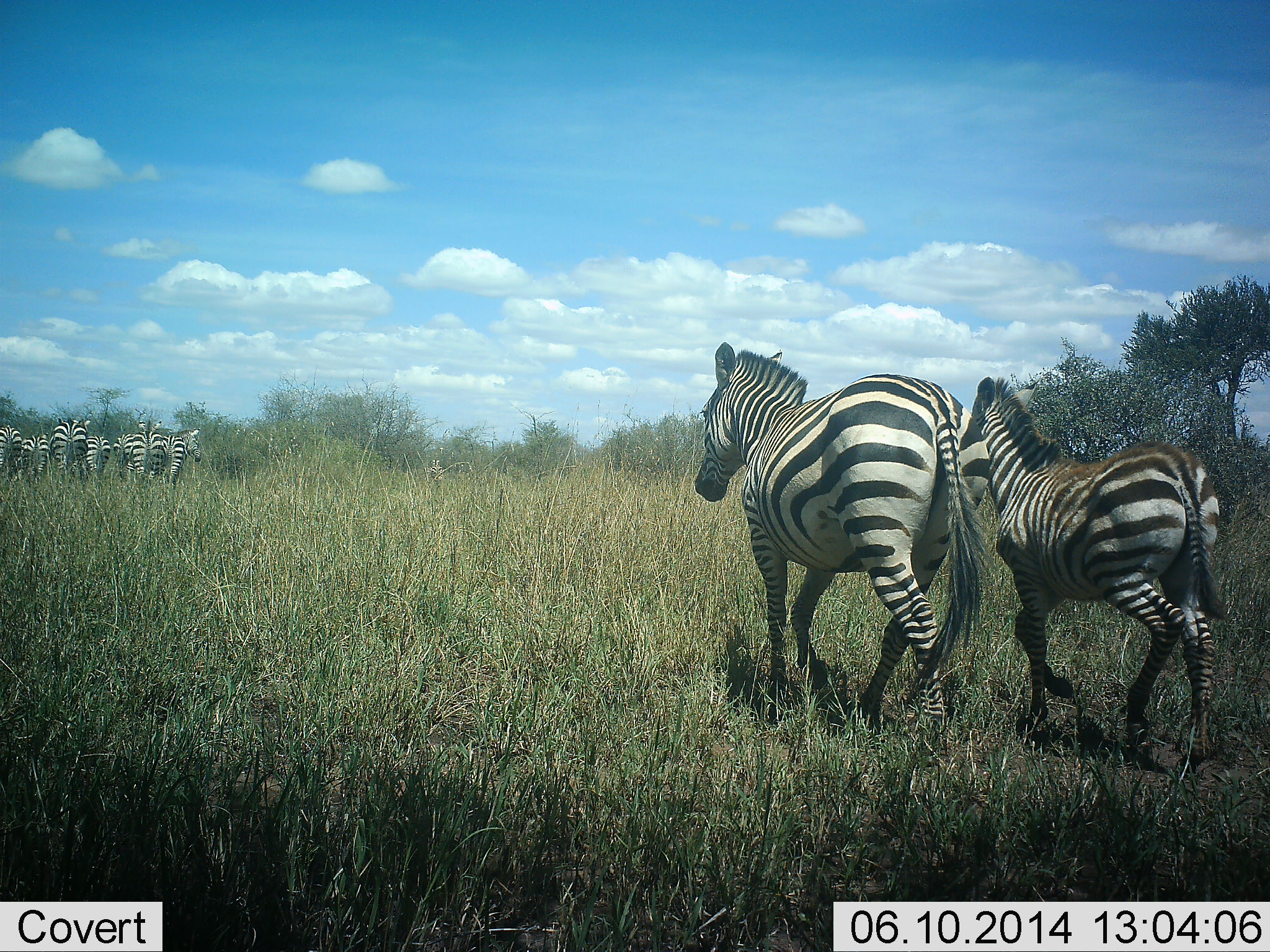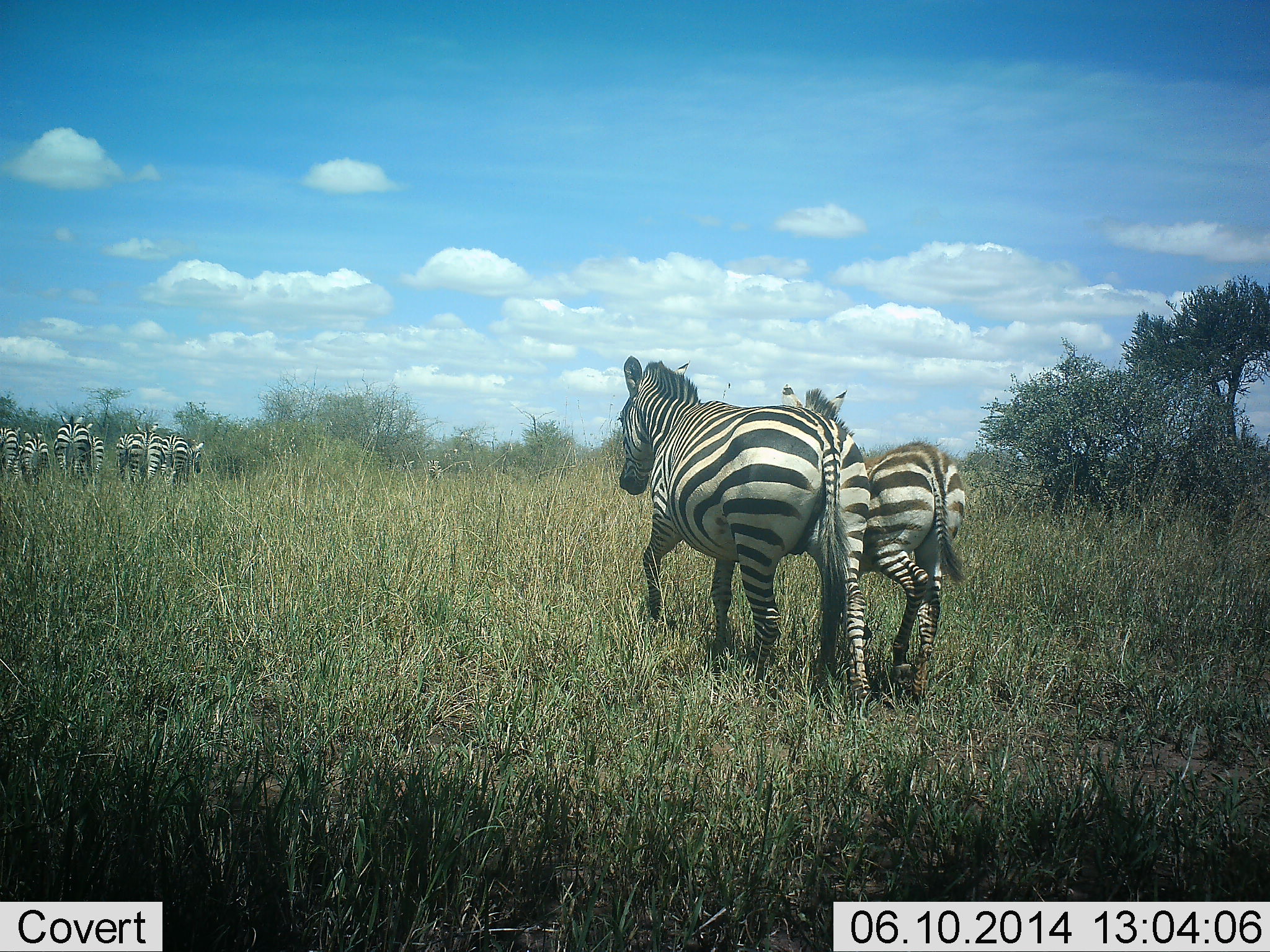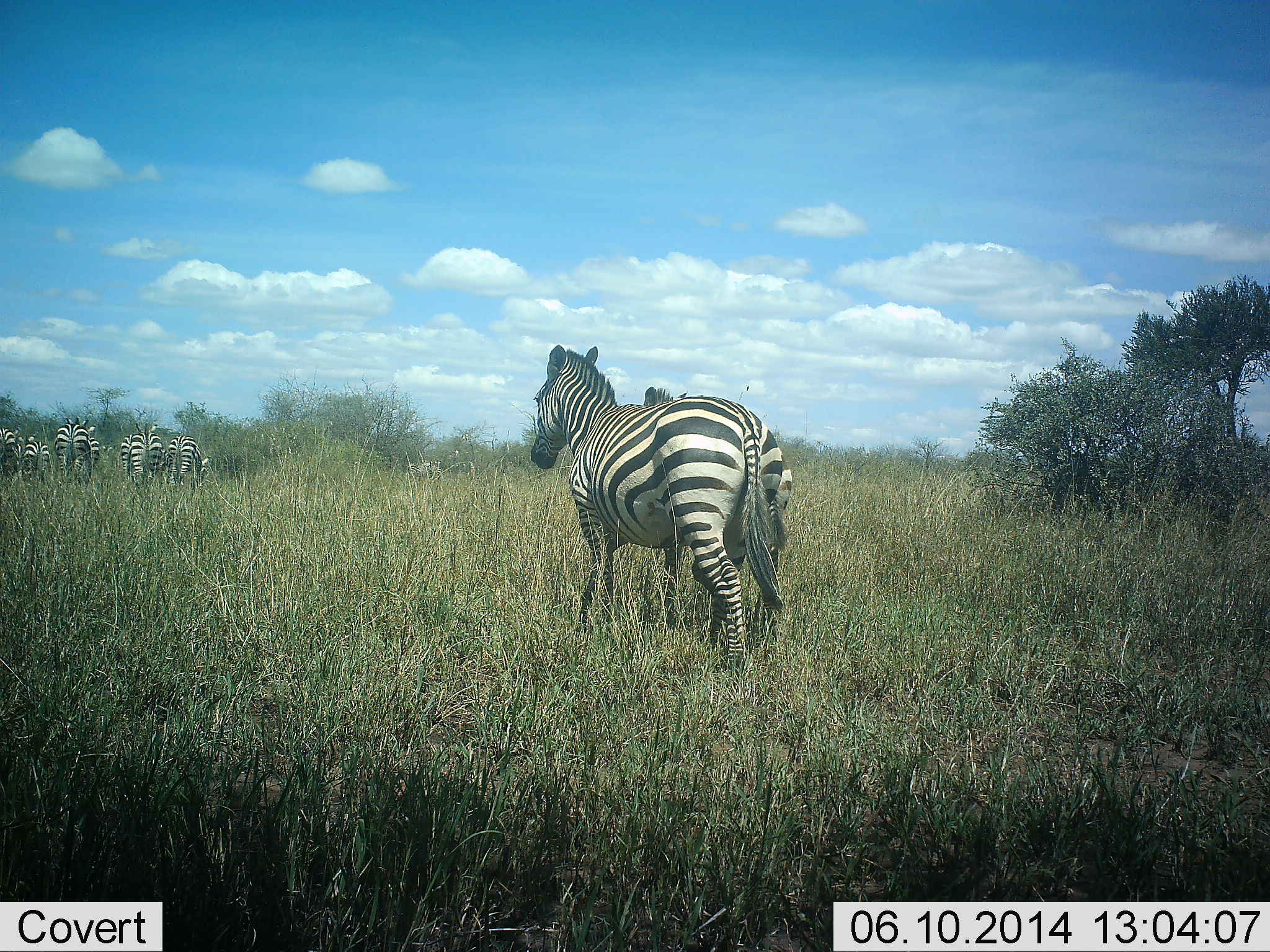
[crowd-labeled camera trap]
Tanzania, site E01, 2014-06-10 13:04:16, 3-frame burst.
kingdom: Animalia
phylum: Chordata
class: Mammalia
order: Perissodactyla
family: Equidae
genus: Equus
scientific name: Equus quagga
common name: plains zebra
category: zebra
Zebra (plains zebra) (Equus quagga), count 9. Behavior (volunteer vote fractions): standing 8%, resting 0%, moving 100%, interacting 0%. Young present (vote fraction): 67%. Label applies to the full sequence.